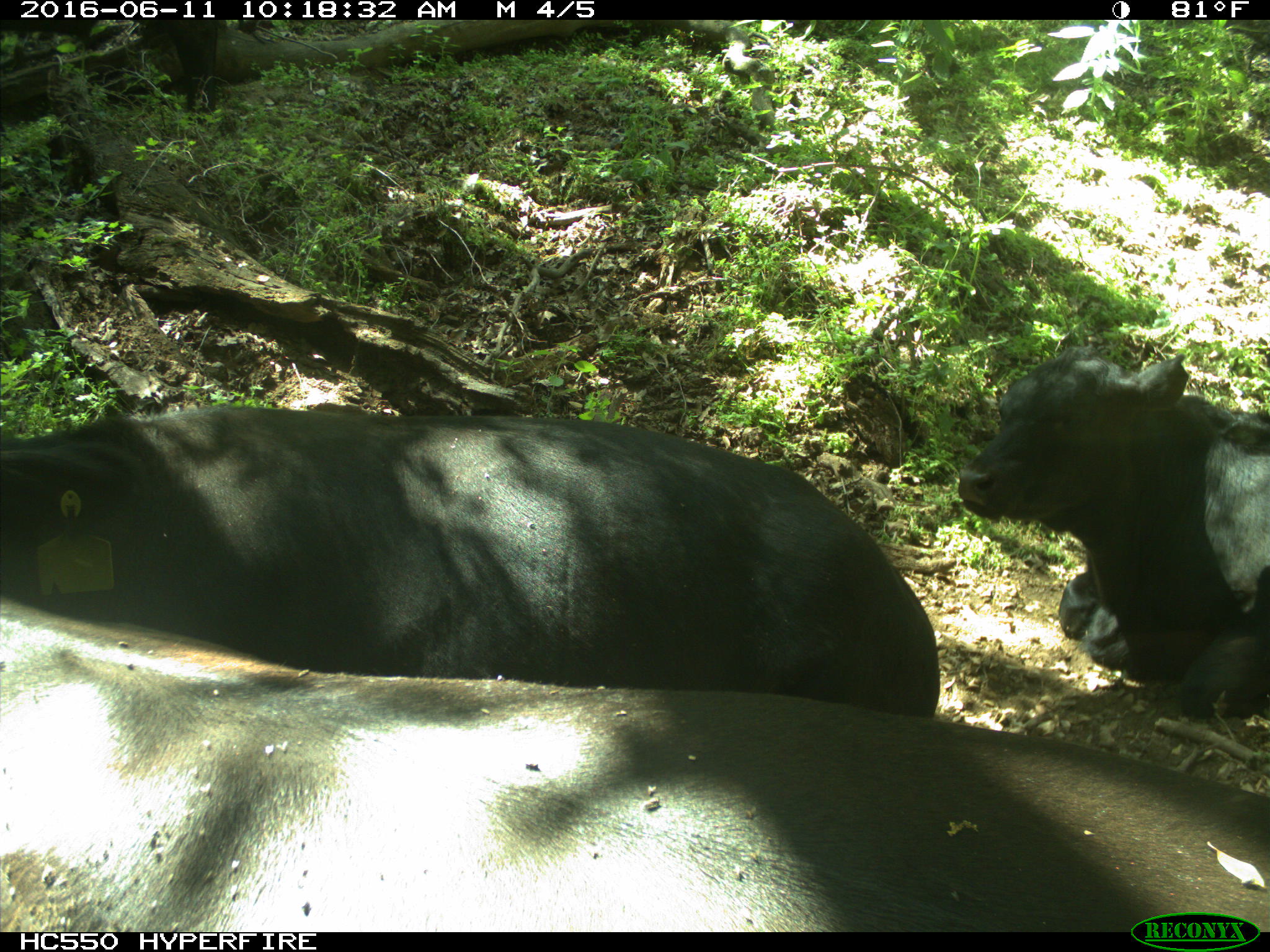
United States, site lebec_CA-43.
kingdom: Animalia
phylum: Chordata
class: Mammalia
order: Artiodactyla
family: Bovidae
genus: Bos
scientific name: Bos taurus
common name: domestic cow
Bos taurus (domestic cow).